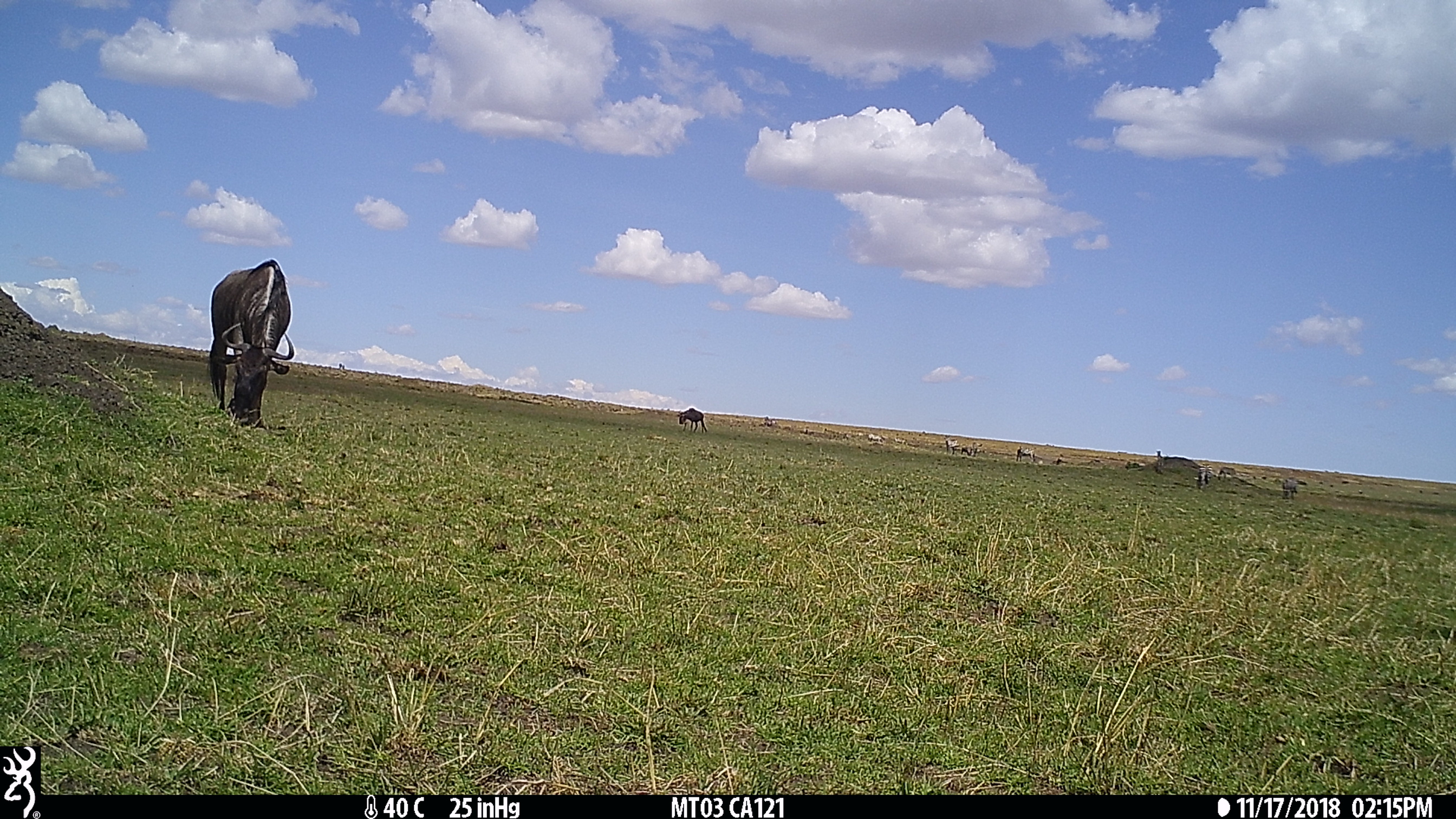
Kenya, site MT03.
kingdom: Animalia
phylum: Chordata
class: Mammalia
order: Artiodactyla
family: Bovidae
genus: Connochaetes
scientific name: Connochaetes taurinus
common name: blue wildebeest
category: wildebeest